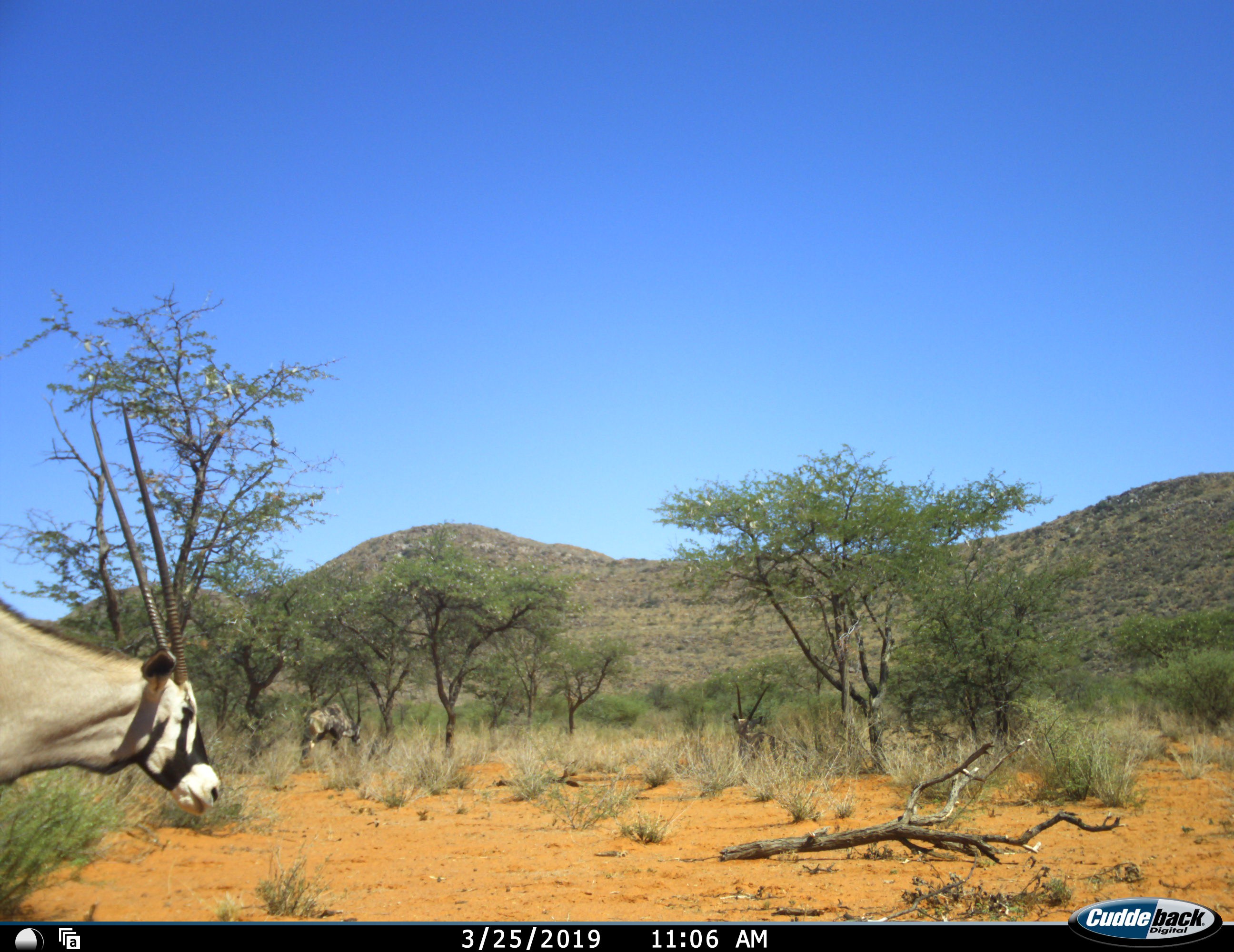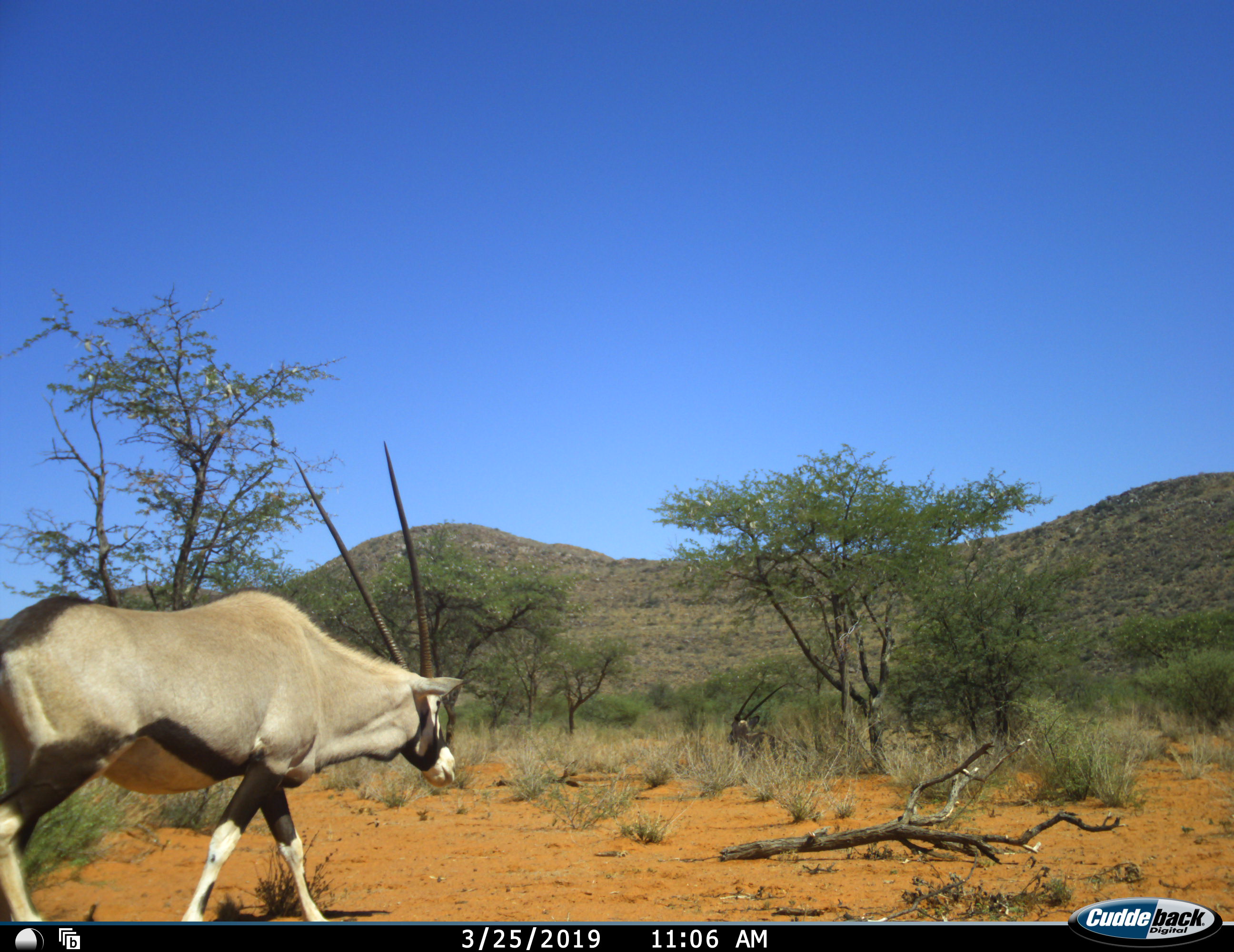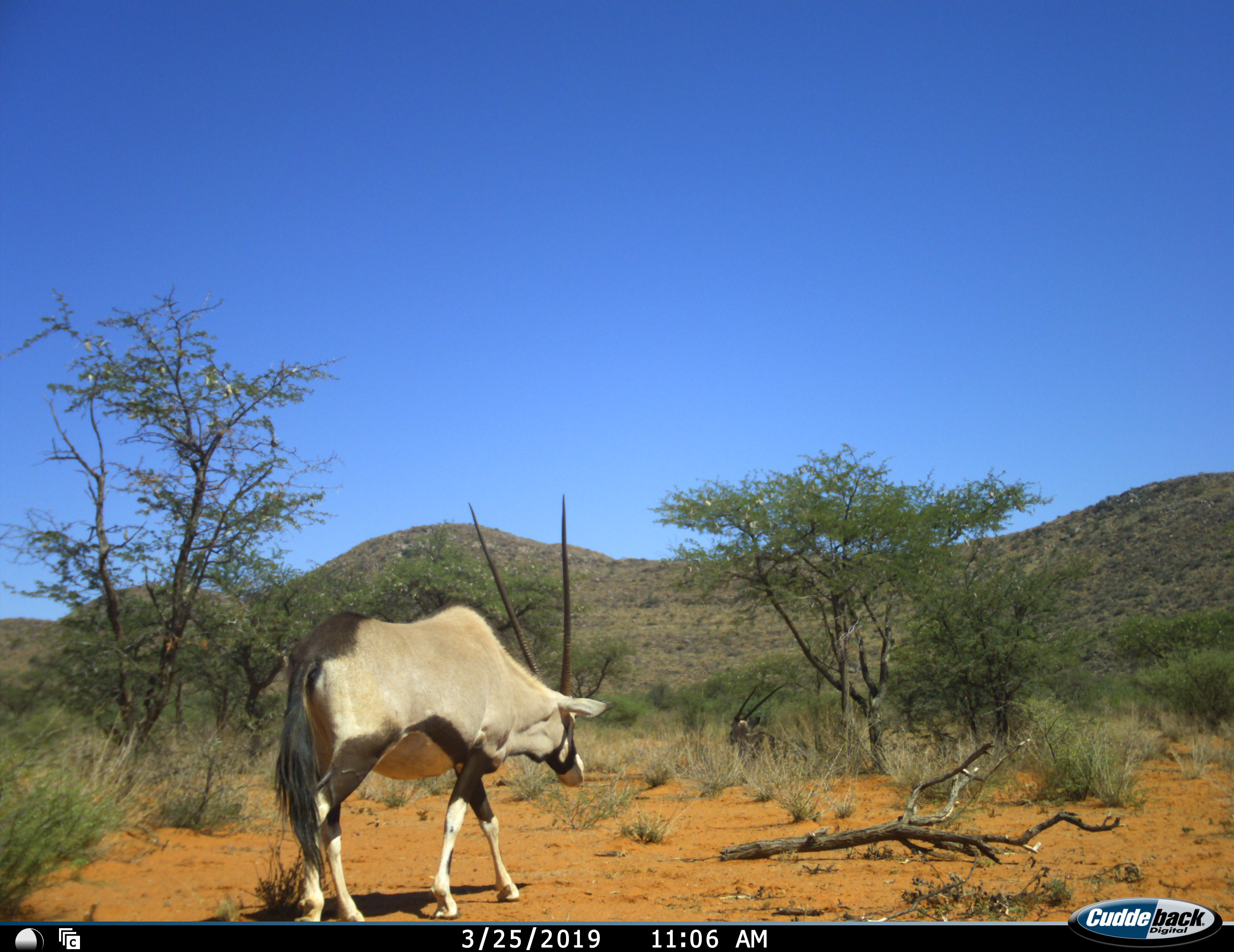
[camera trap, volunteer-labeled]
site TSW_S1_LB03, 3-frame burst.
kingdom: Animalia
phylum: Chordata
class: Mammalia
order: Artiodactyla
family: Bovidae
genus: Oryx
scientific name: Oryx gazella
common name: gemsbok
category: oryx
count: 3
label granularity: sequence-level